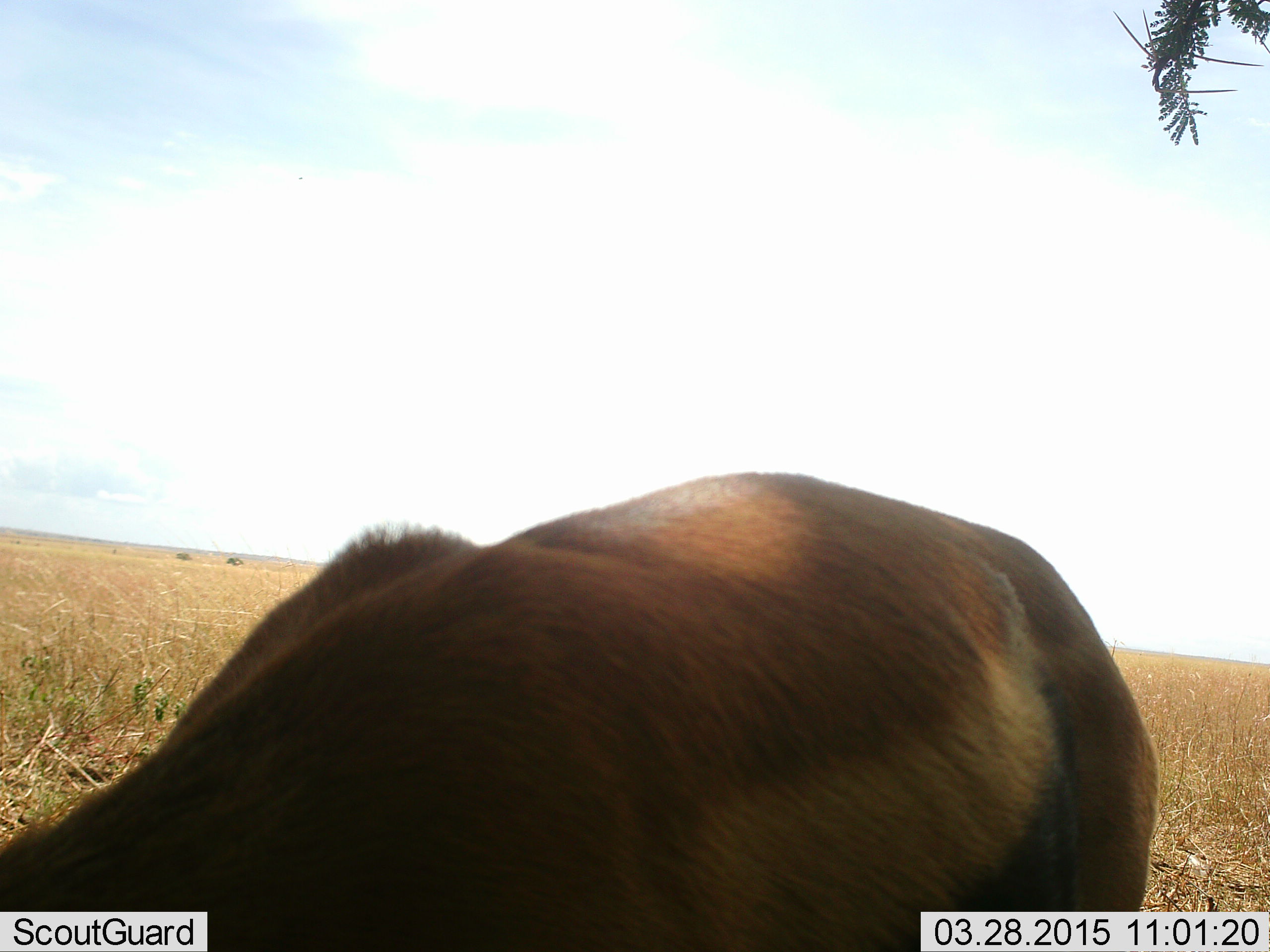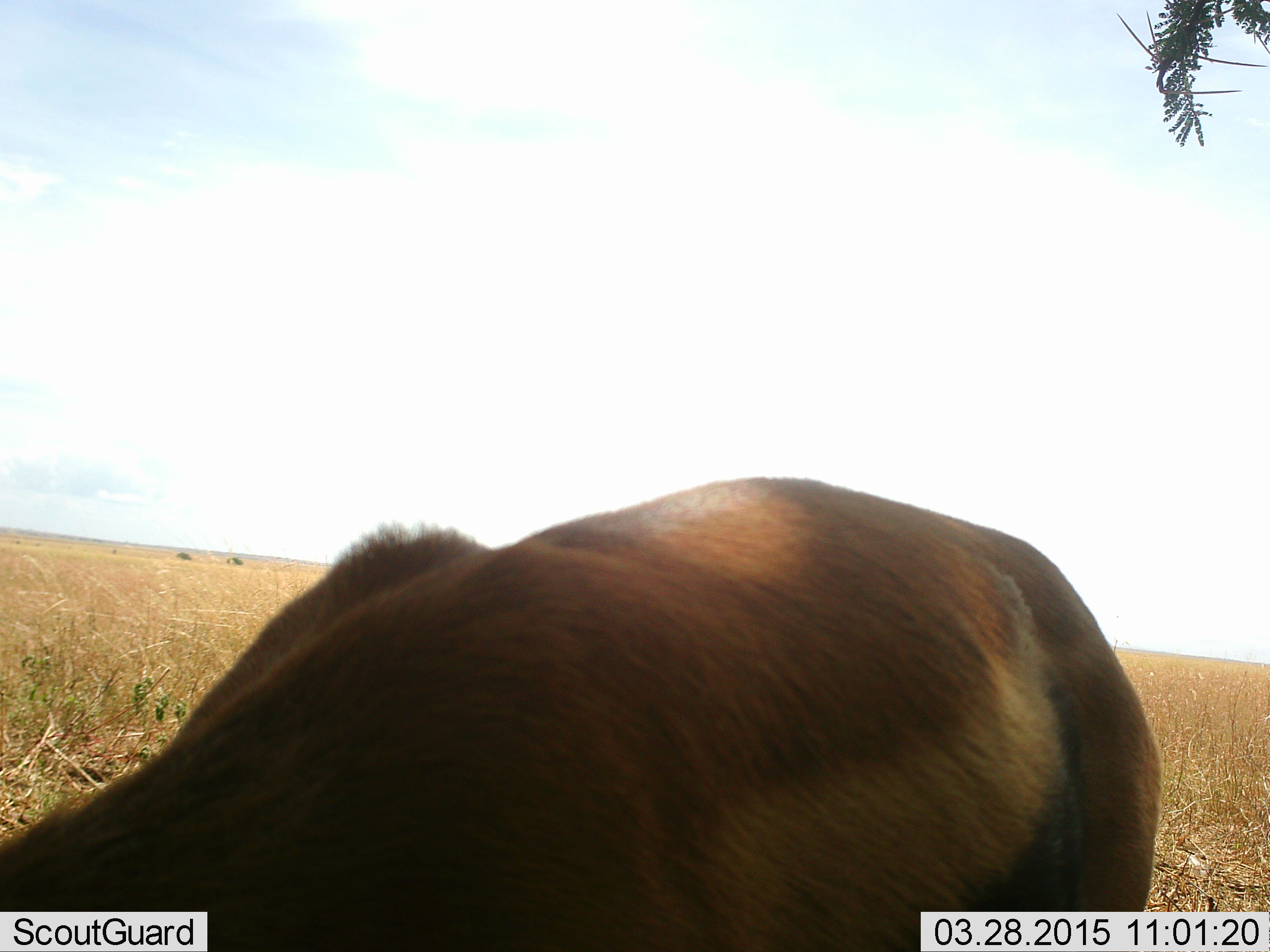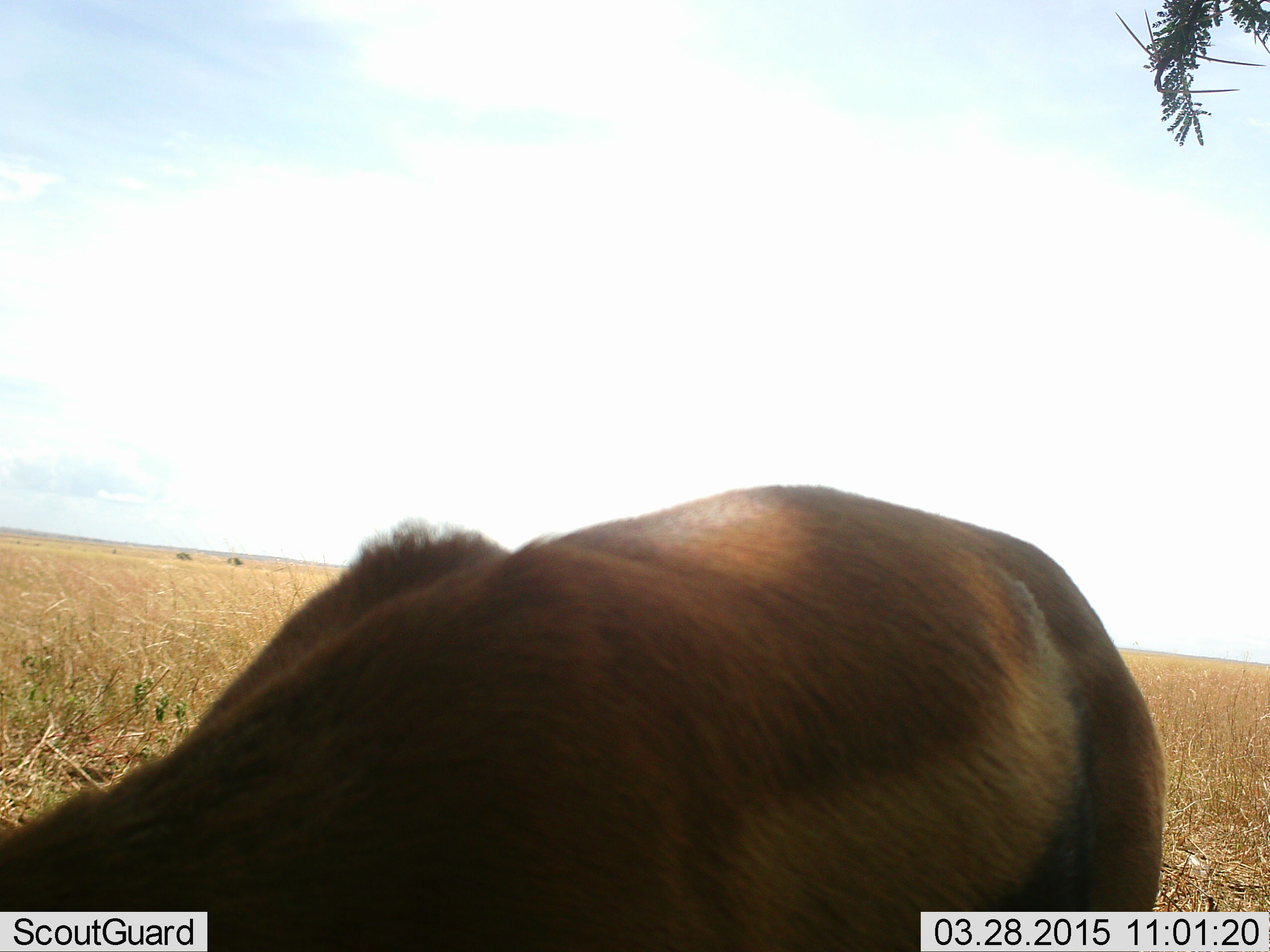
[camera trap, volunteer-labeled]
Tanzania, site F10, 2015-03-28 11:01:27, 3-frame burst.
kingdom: Animalia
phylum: Chordata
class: Mammalia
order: Artiodactyla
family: Bovidae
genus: Eudorcas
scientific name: Eudorcas thomsonii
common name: thomson's gazelle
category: gazellethomsons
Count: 1.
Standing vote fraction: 10%.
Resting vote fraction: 0%.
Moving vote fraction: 0%.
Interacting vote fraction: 0%.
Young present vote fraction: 0%.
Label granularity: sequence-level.